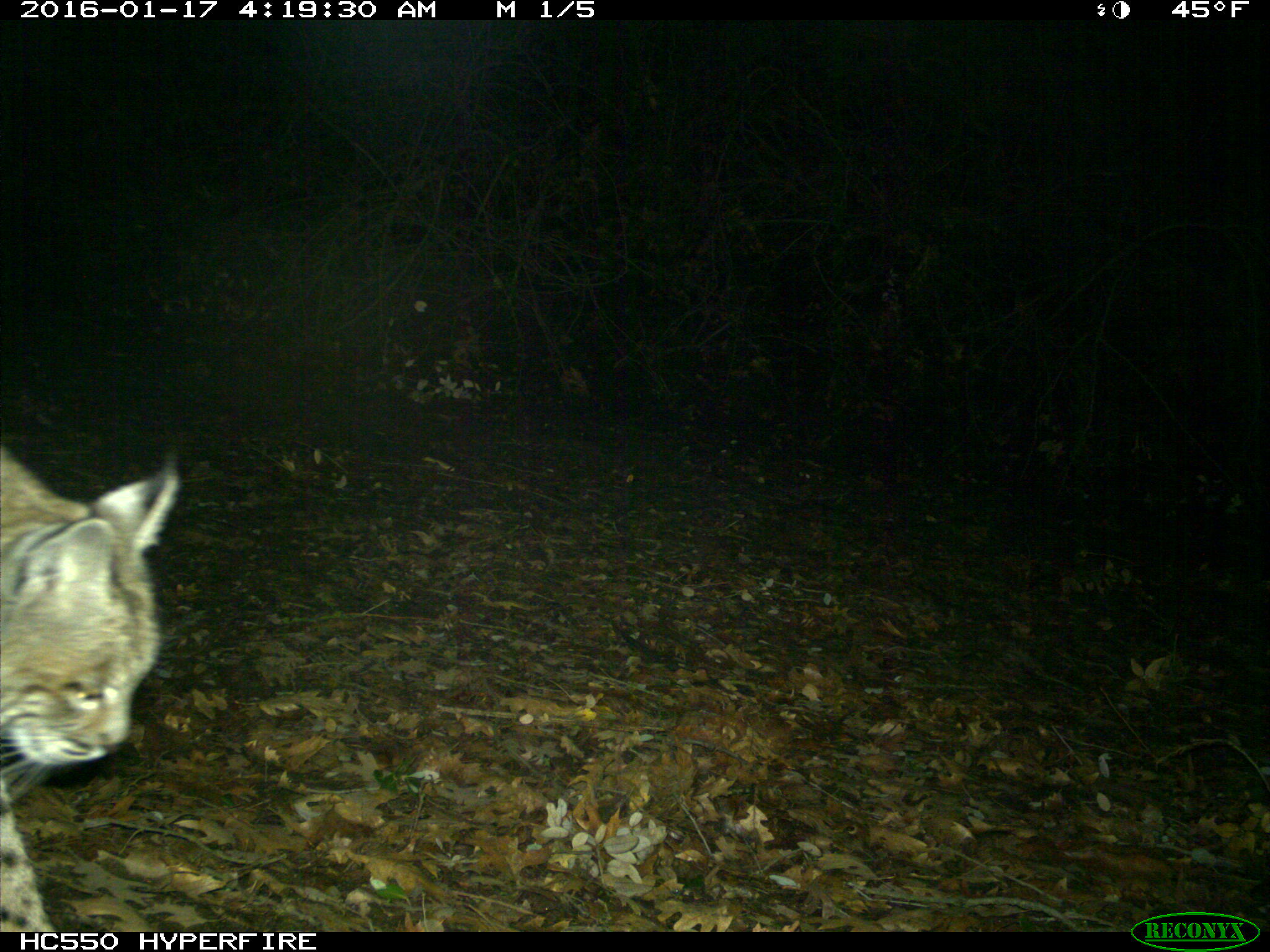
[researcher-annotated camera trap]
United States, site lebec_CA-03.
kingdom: Animalia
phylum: Chordata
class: Mammalia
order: Carnivora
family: Felidae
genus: Lynx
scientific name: Lynx rufus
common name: bobcat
Lynx rufus (bobcat).